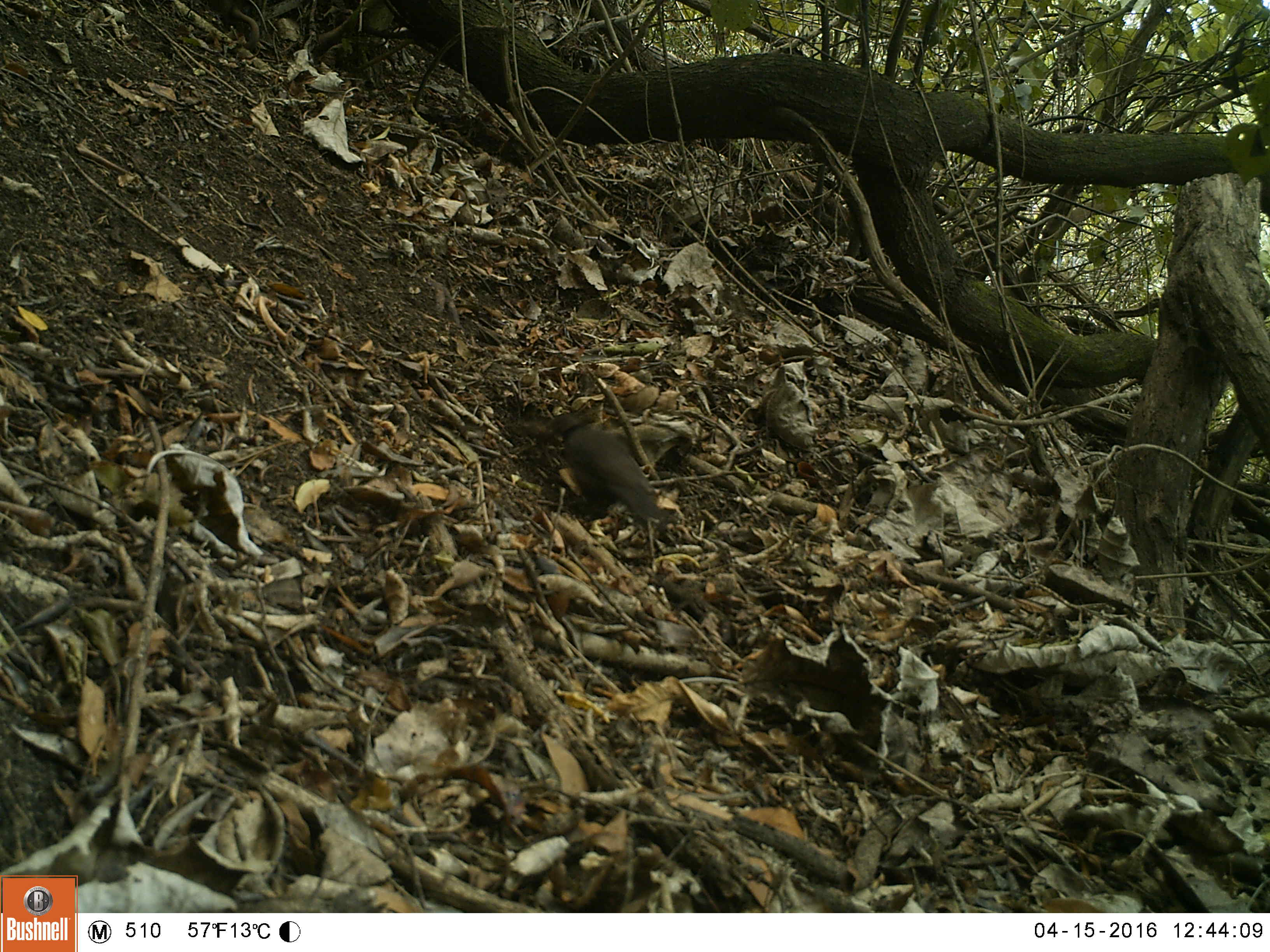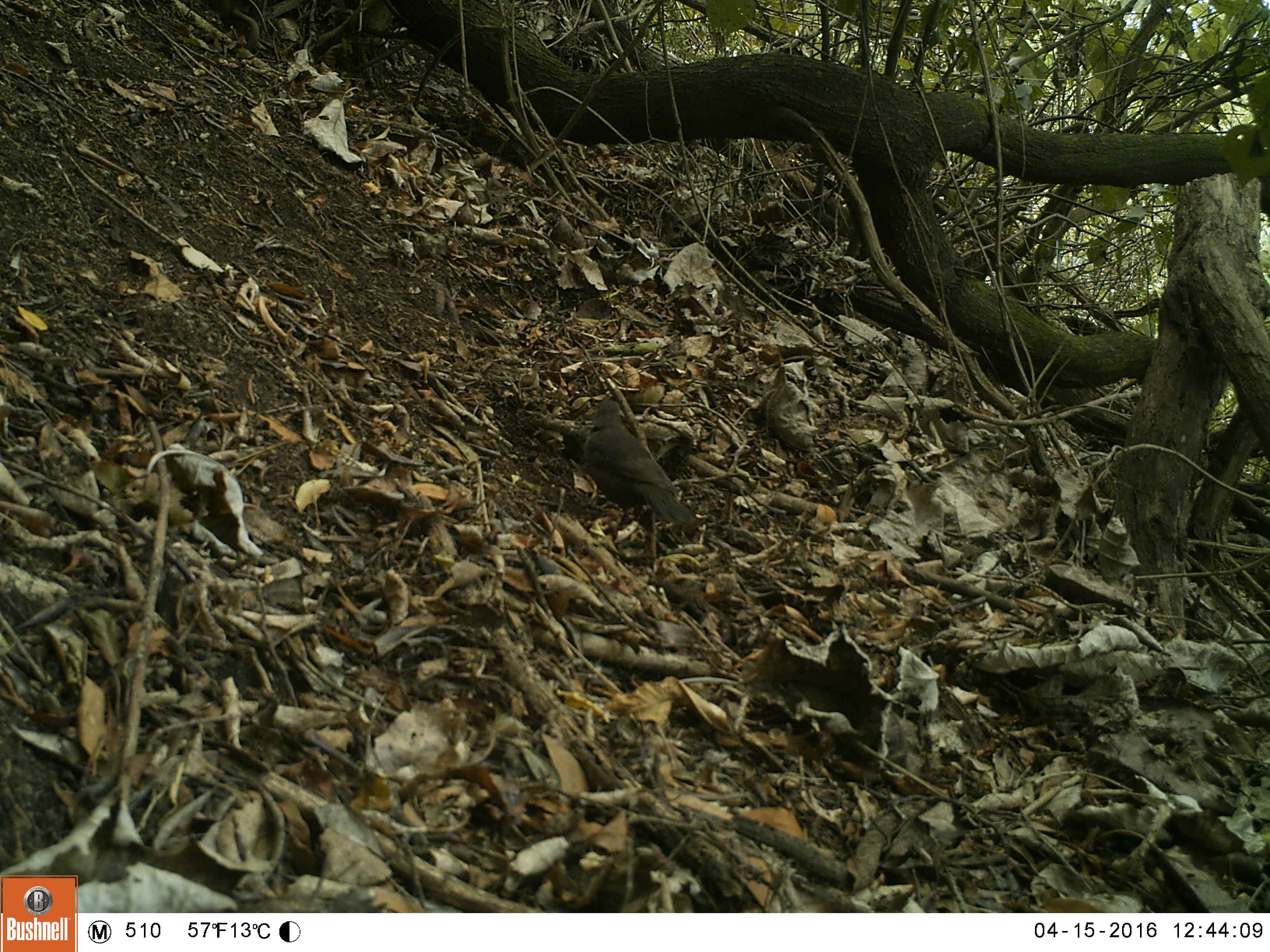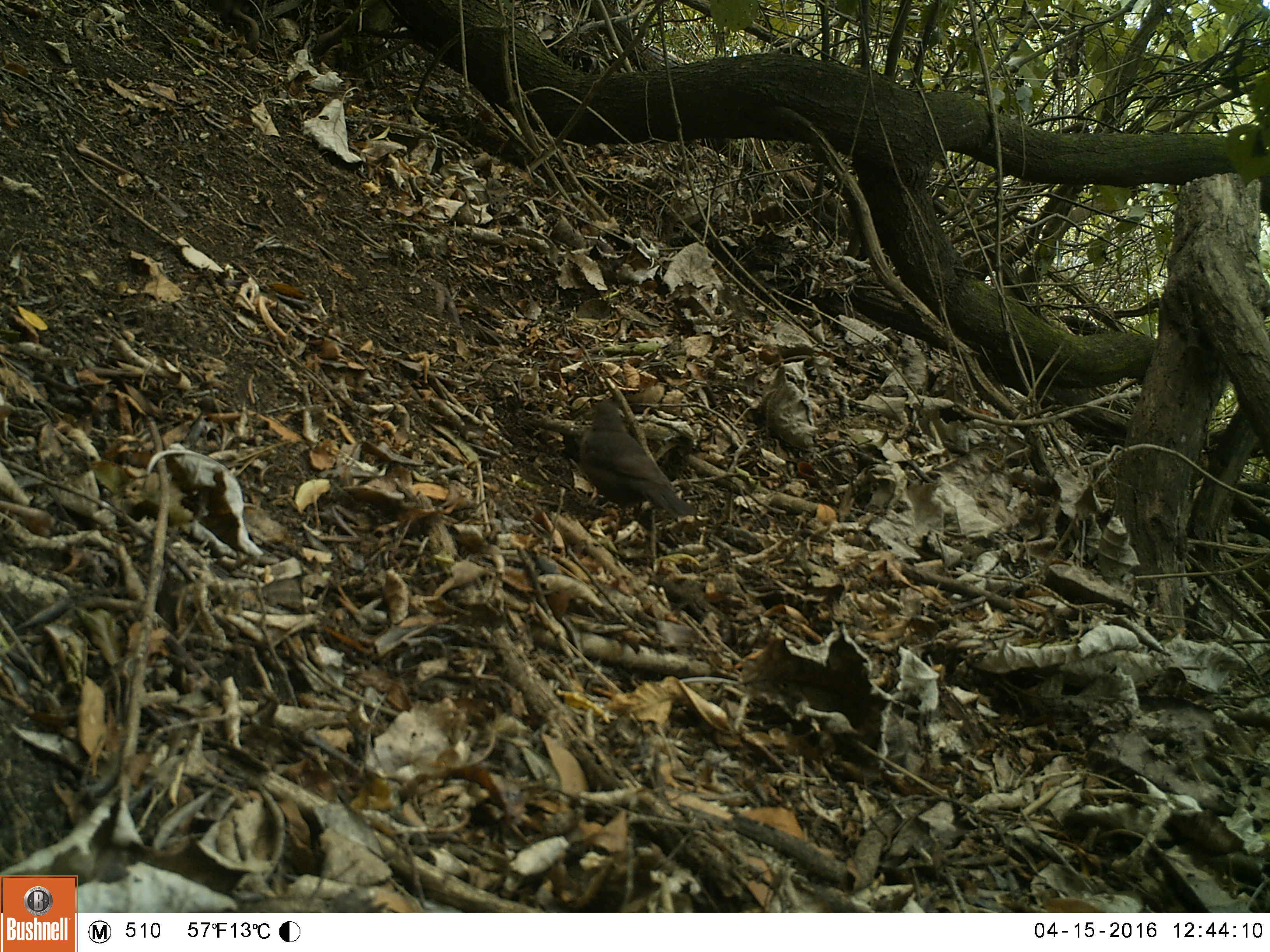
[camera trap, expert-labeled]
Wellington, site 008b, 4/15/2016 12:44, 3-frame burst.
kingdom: Animalia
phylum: Chordata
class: Aves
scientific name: Aves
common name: bird